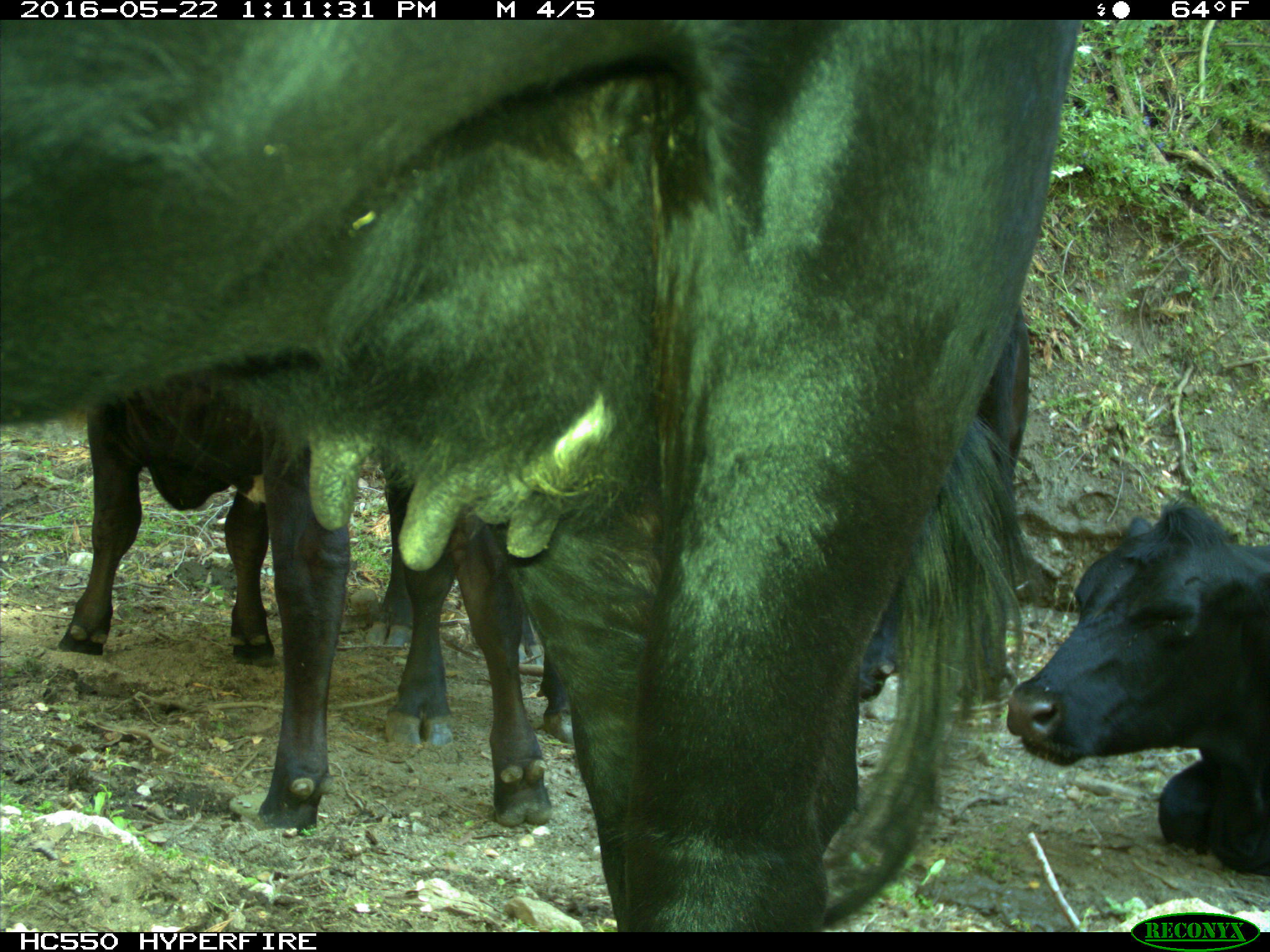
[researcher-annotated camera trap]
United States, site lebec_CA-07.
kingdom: Animalia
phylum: Chordata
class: Mammalia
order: Artiodactyla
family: Bovidae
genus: Bos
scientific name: Bos taurus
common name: domestic cow